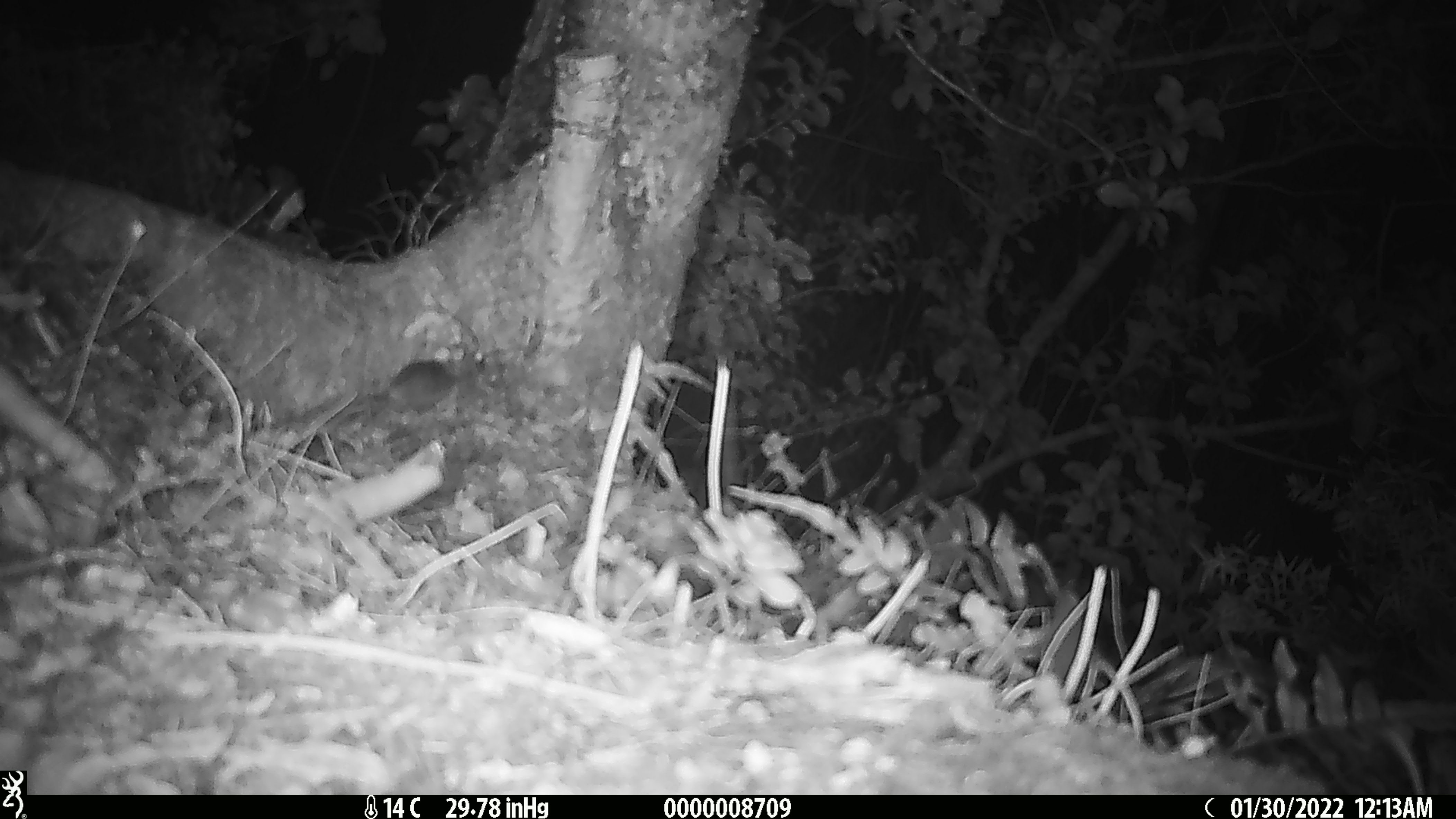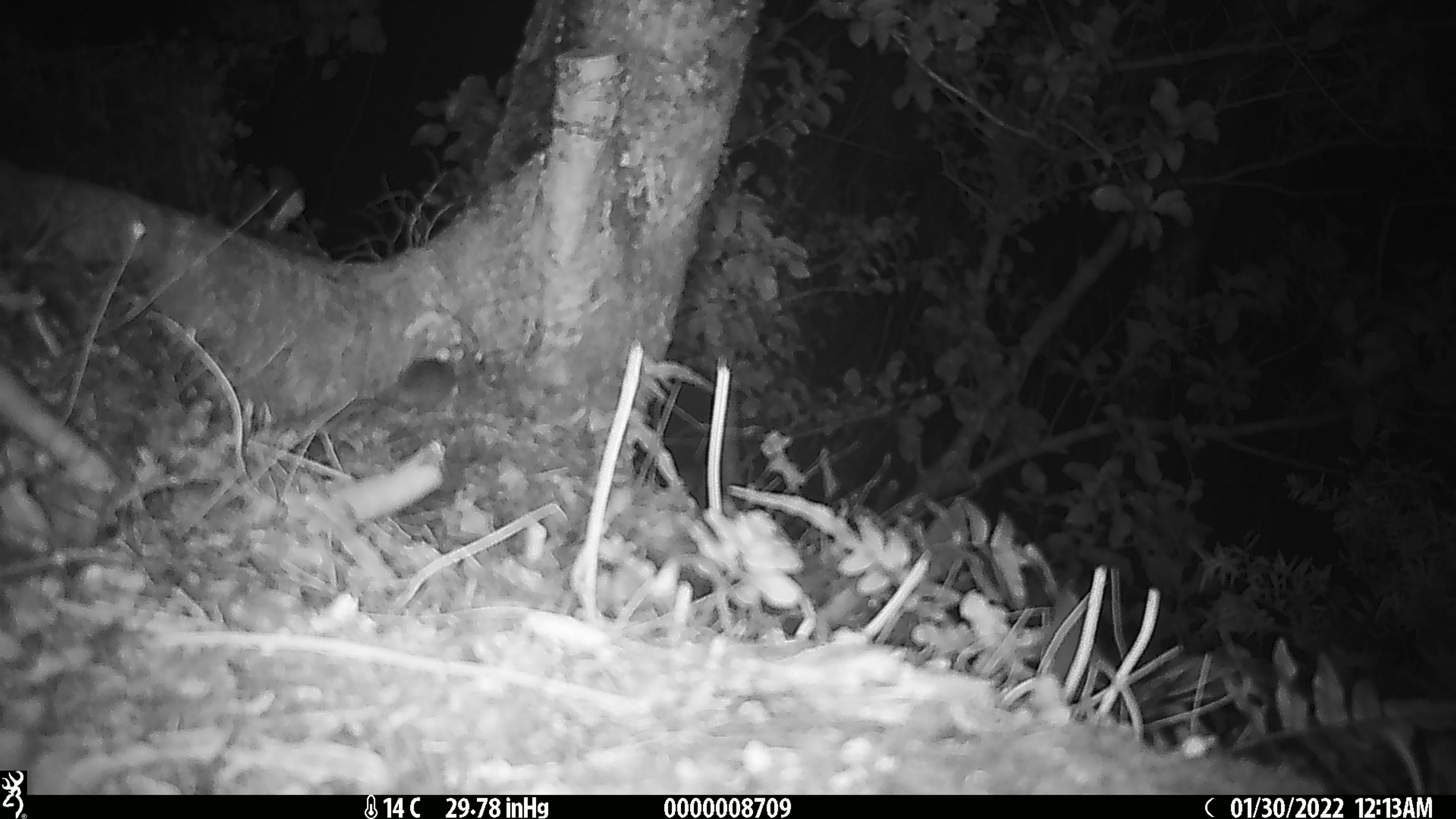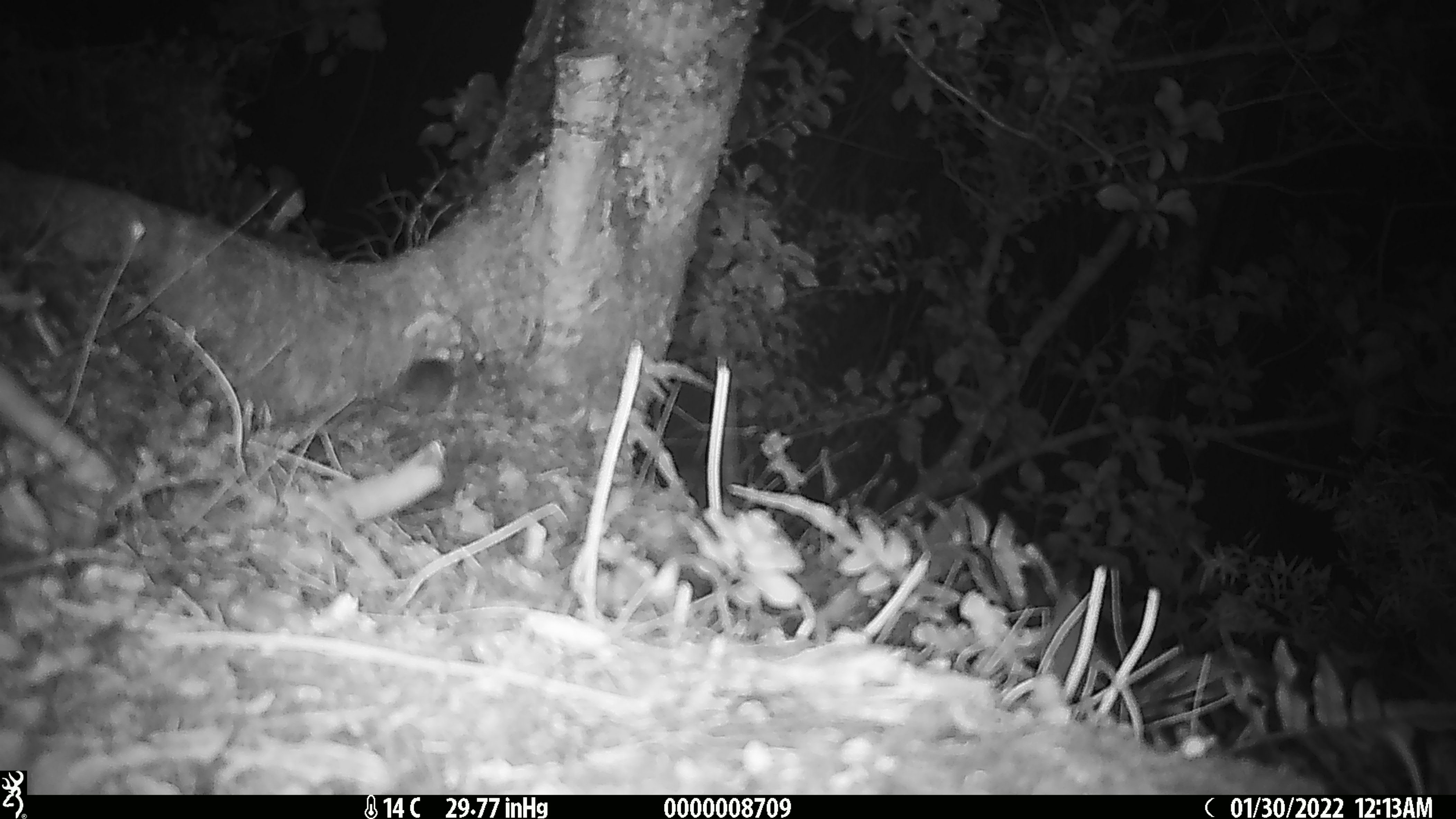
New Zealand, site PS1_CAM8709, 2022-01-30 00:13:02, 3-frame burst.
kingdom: Animalia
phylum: Chordata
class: Mammalia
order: Rodentia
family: Muridae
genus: Mus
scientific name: Mus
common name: mouse